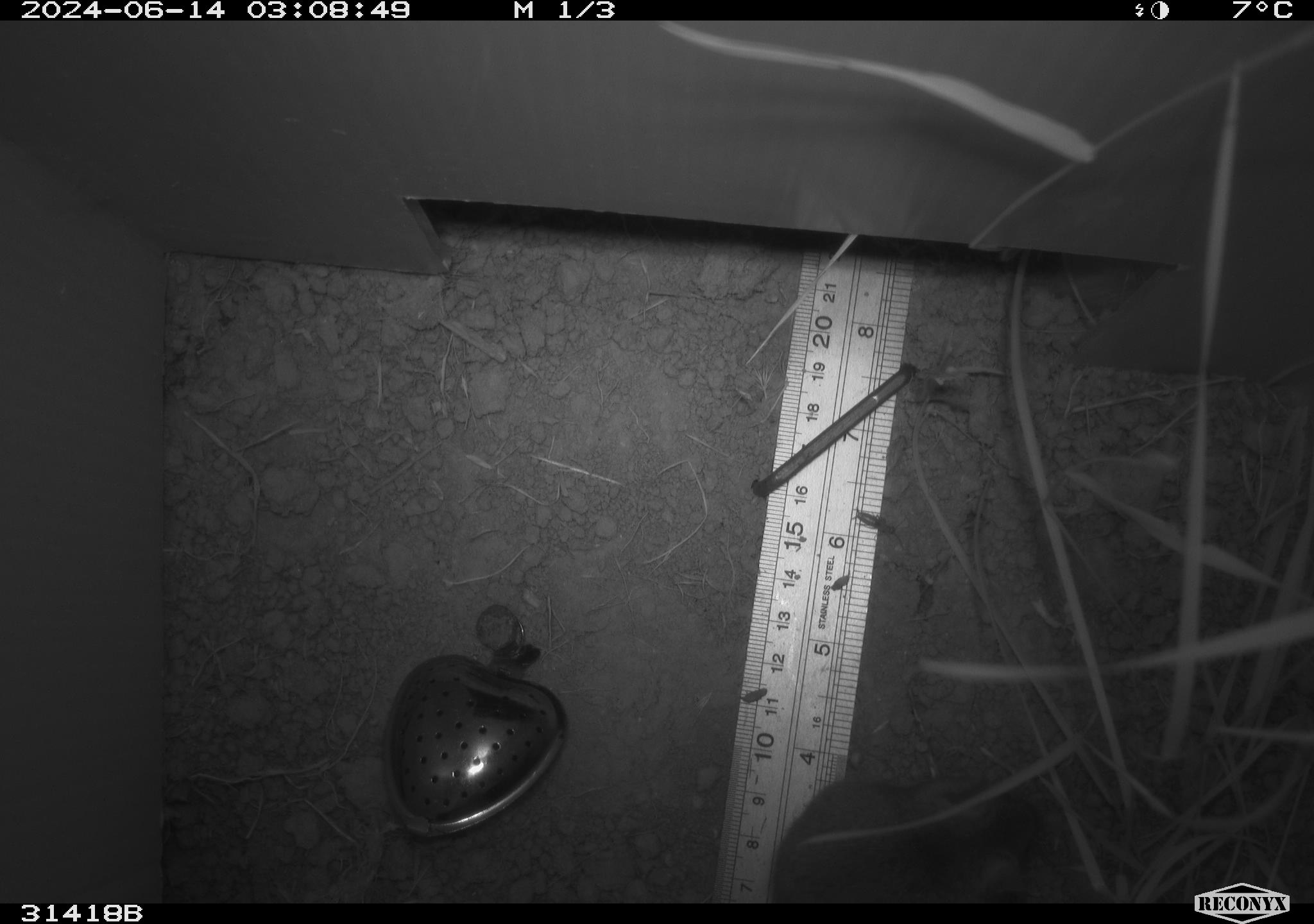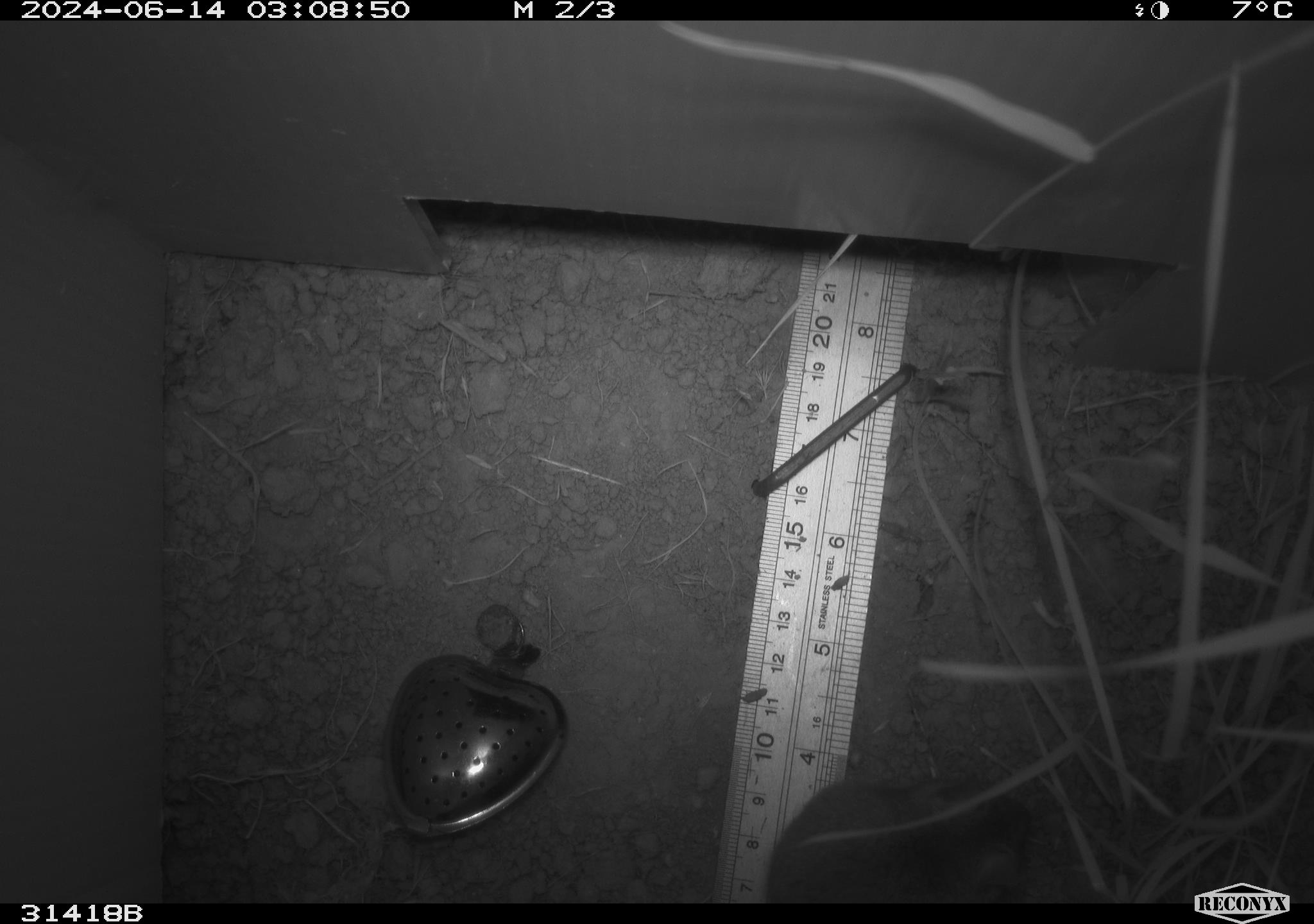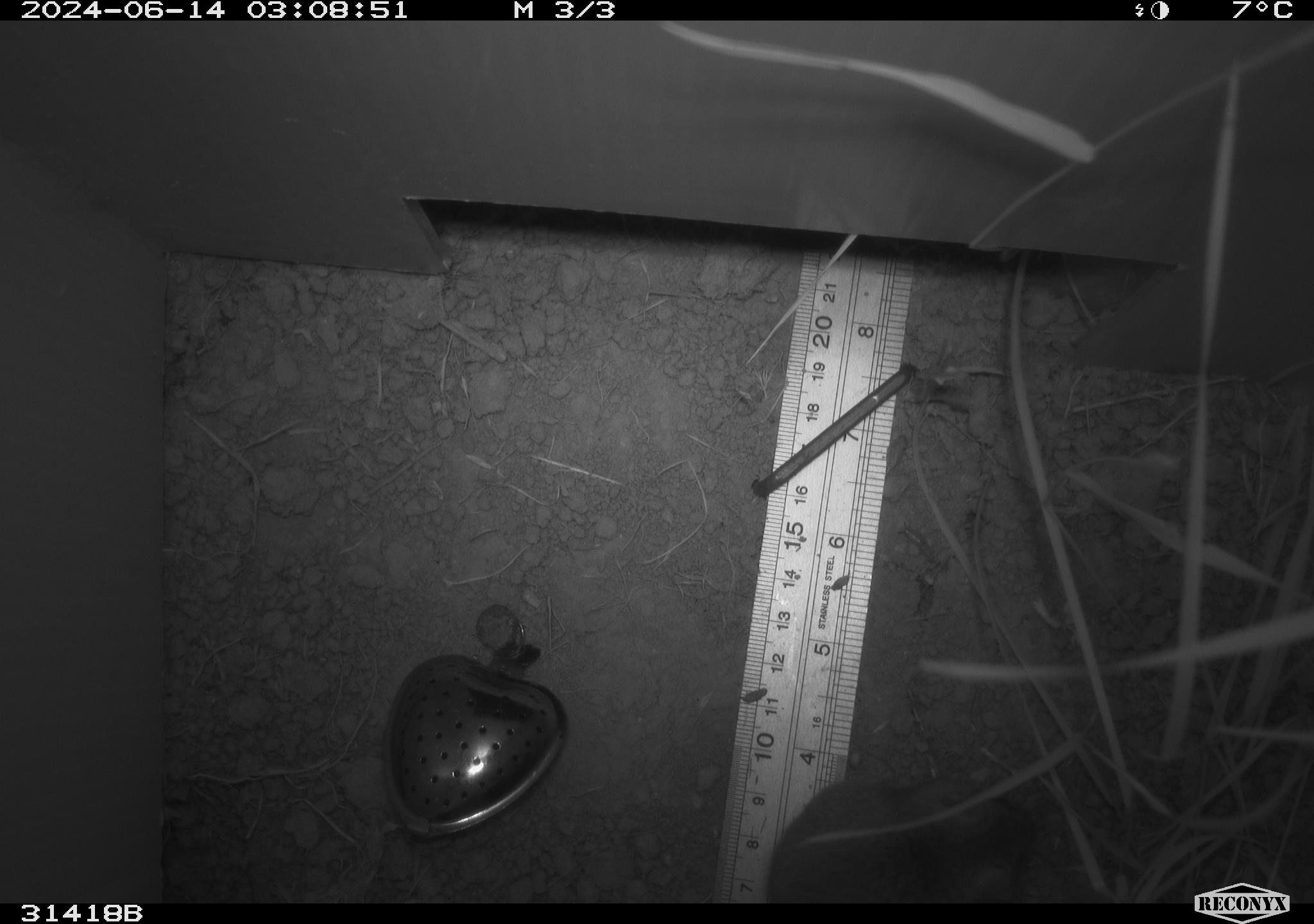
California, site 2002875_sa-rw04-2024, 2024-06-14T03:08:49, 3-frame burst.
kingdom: Animalia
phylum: Chordata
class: Mammalia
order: Rodentia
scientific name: Rodentia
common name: rodent